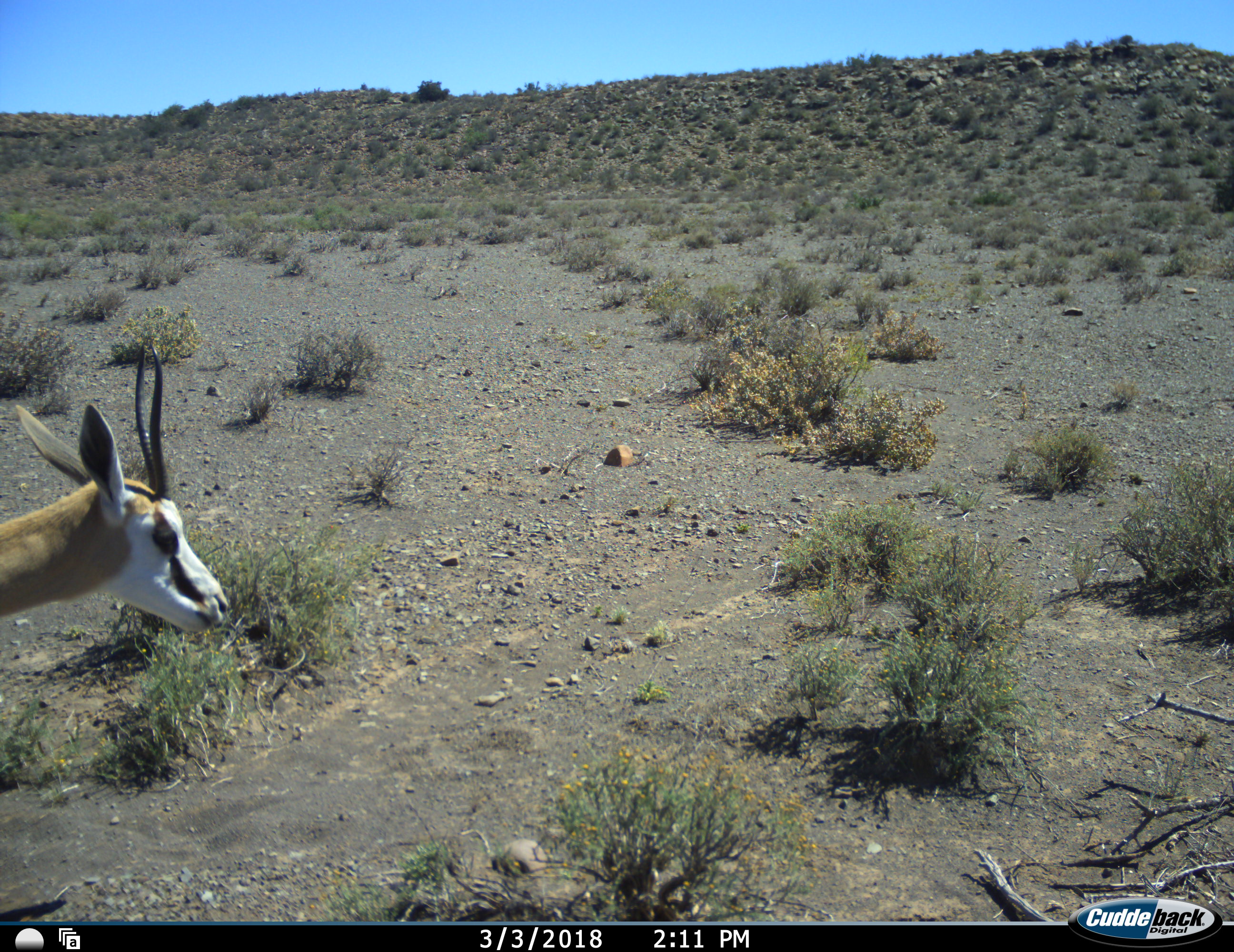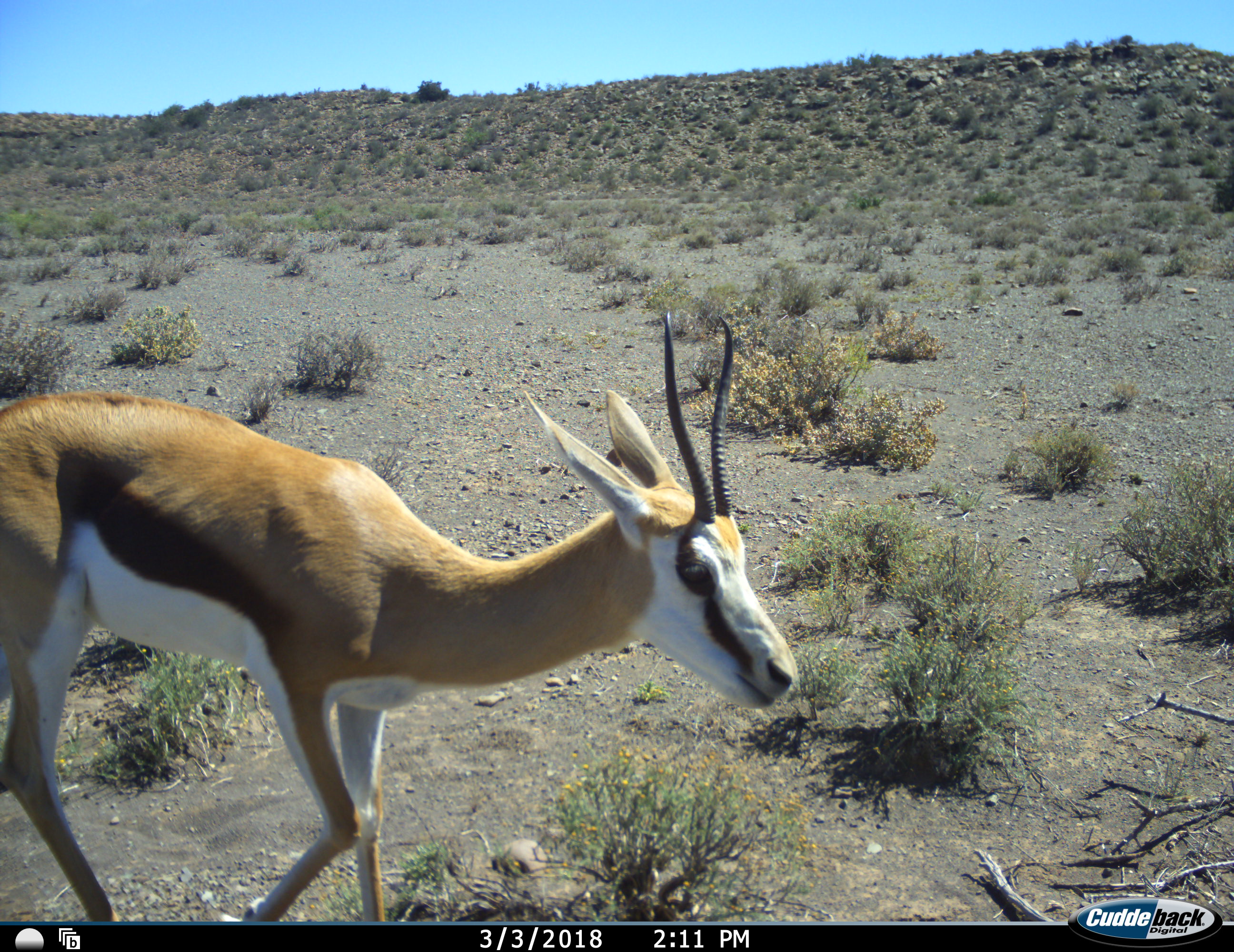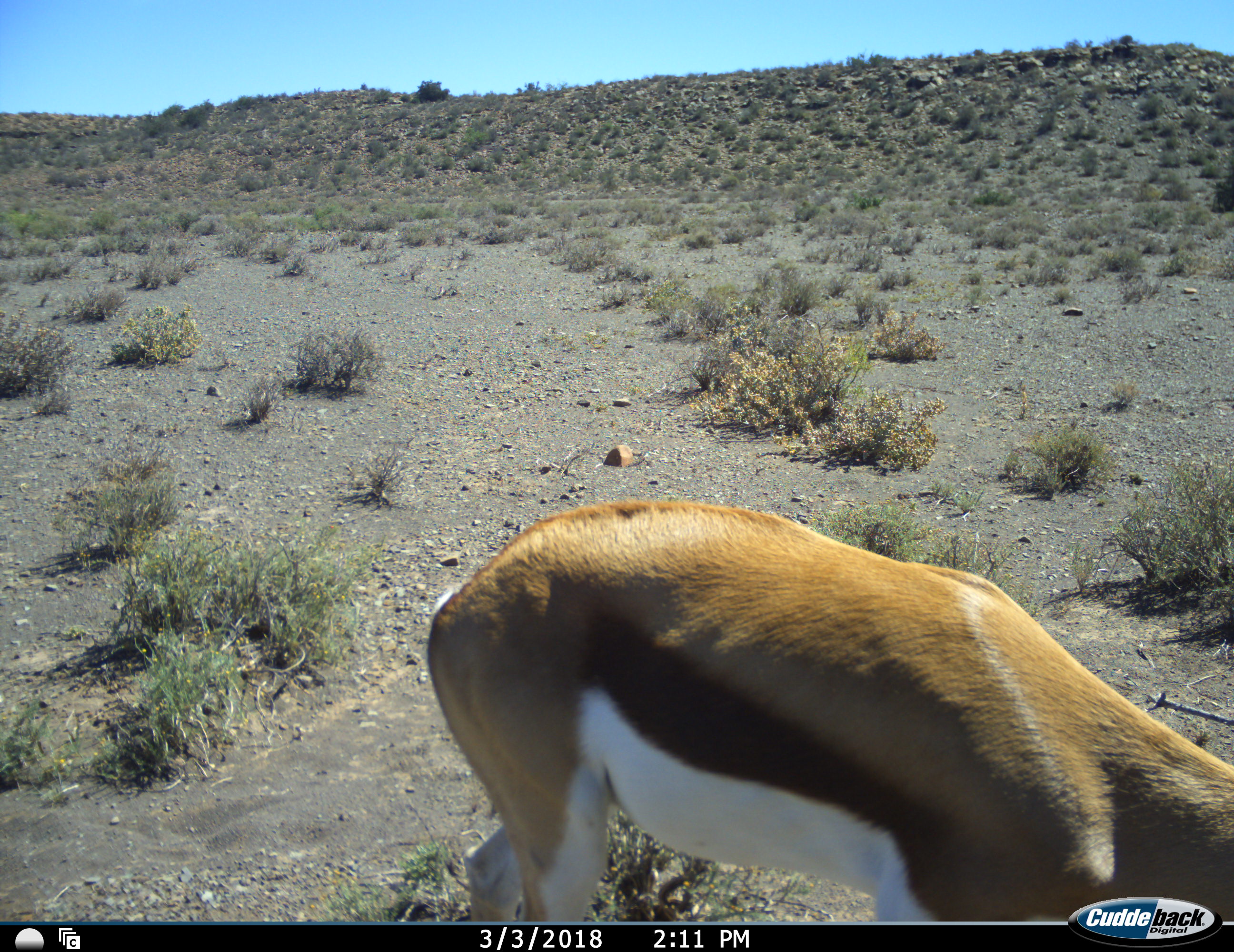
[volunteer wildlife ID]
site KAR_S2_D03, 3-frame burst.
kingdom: Animalia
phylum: Chordata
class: Mammalia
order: Artiodactyla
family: Bovidae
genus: Antidorcas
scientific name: Antidorcas marsupialis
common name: springbok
Springbok (Antidorcas marsupialis), count 1. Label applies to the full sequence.